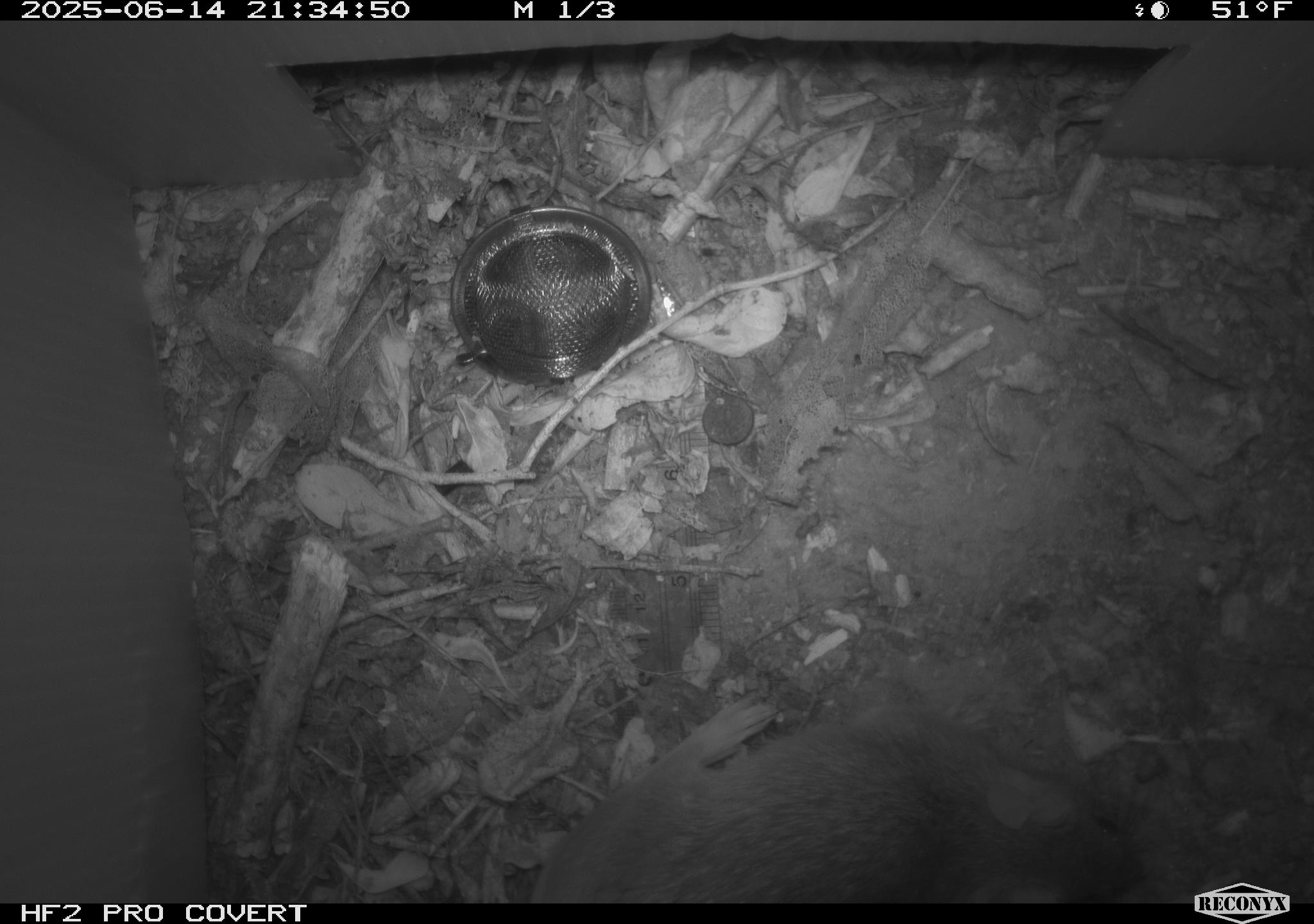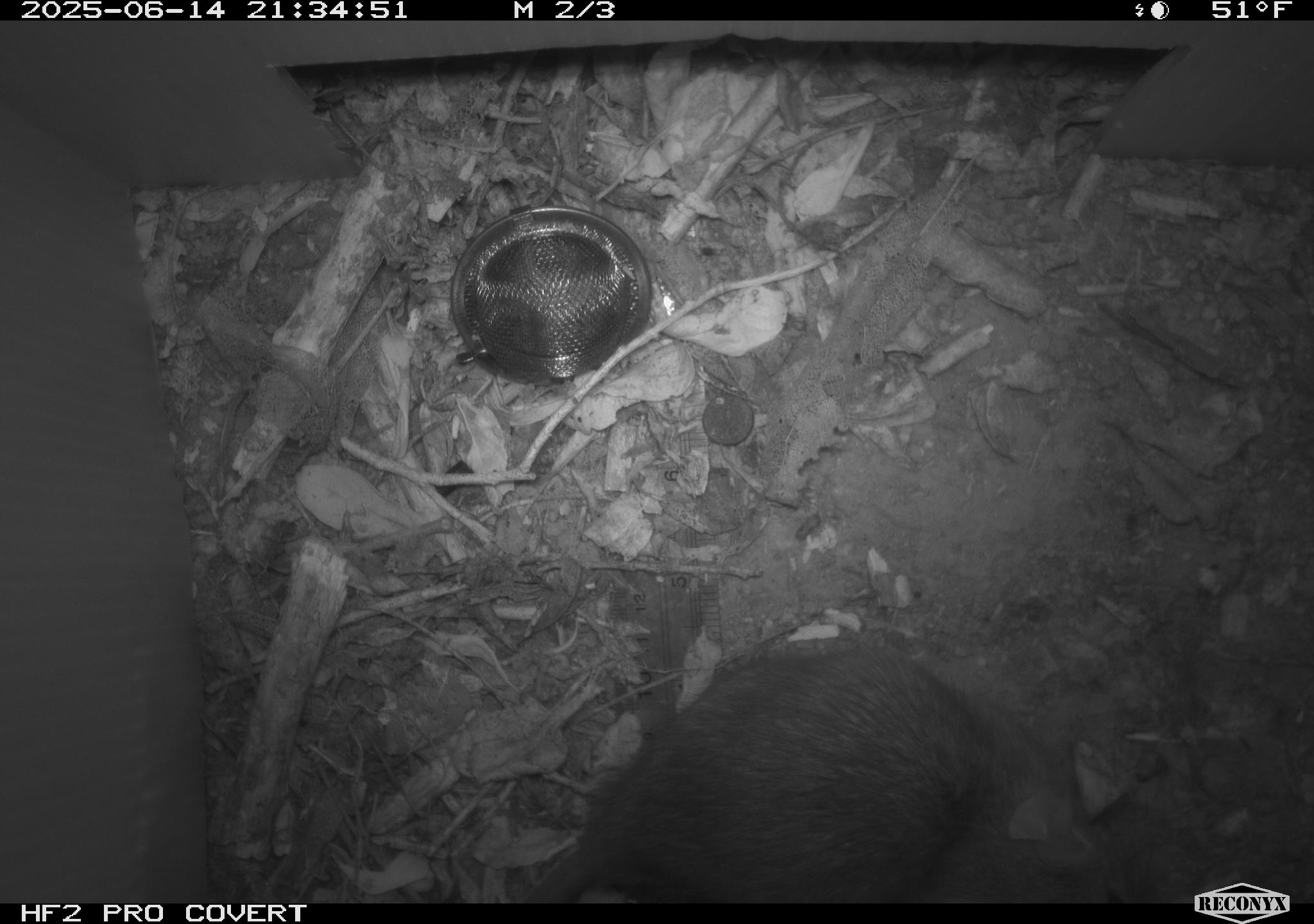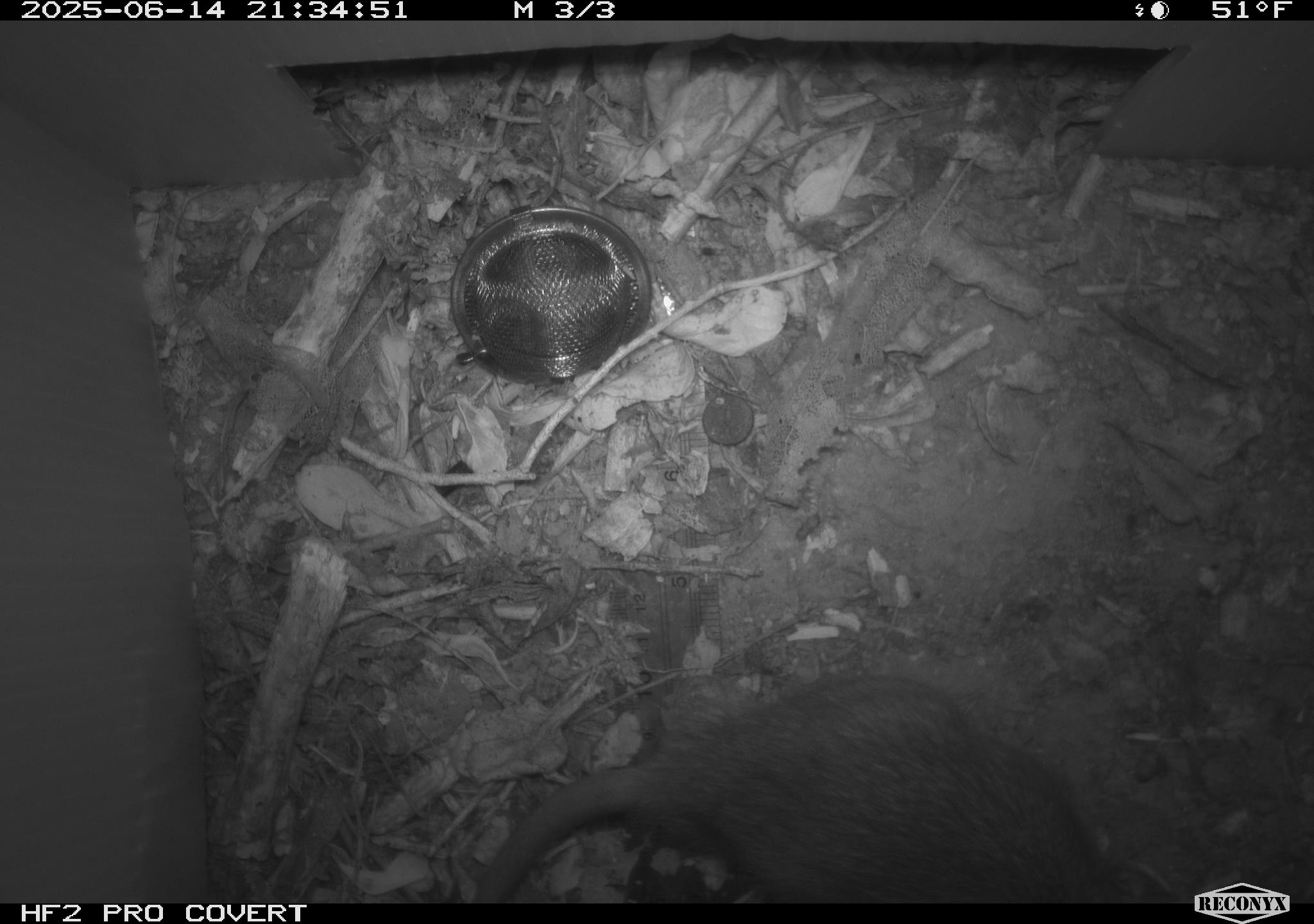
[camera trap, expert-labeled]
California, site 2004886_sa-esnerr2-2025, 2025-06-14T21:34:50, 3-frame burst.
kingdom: Animalia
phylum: Chordata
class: Mammalia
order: Rodentia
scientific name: Rodentia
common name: rodent